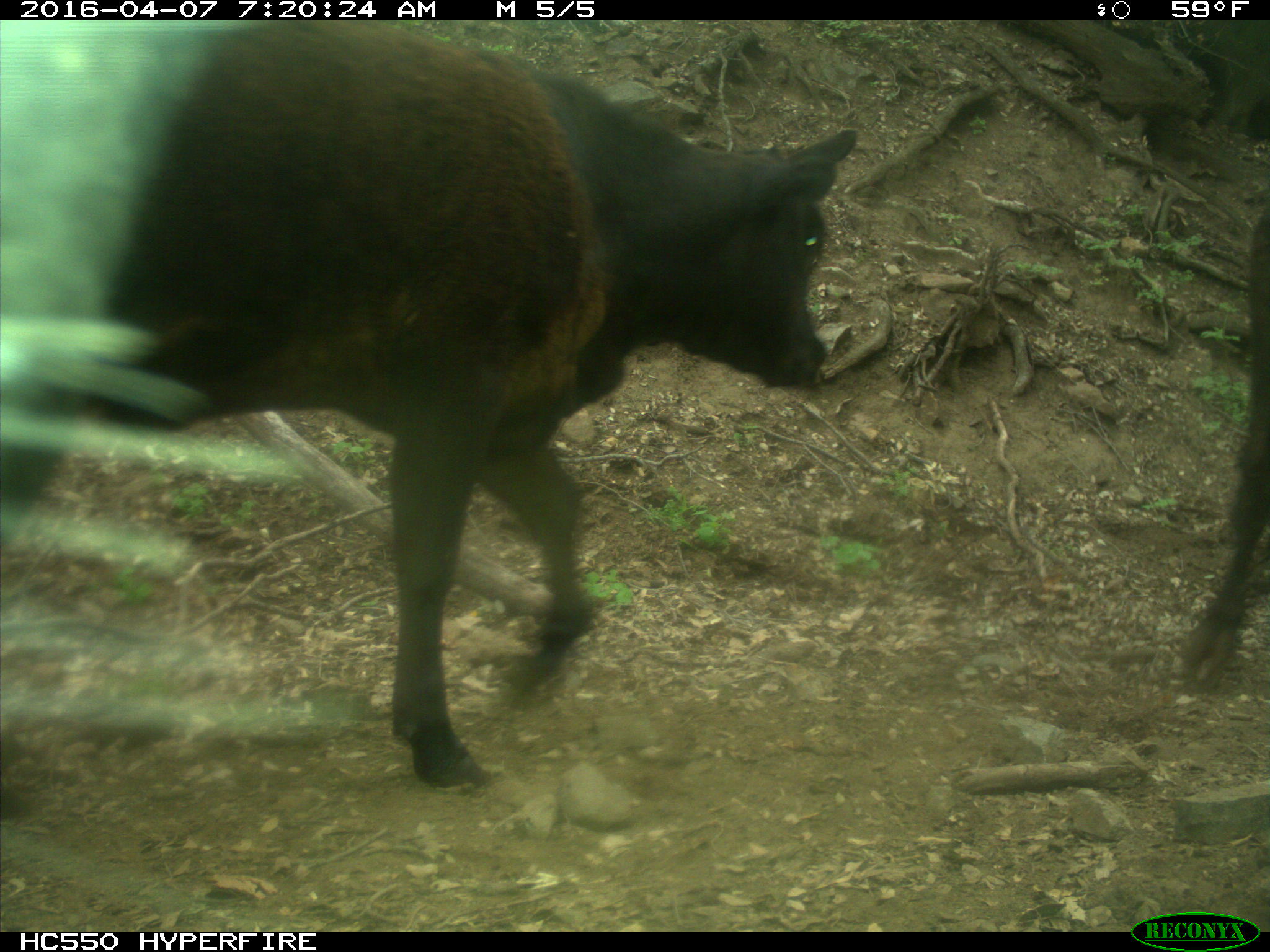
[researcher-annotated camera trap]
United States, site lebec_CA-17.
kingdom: Animalia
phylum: Chordata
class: Mammalia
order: Artiodactyla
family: Bovidae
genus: Bos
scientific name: Bos taurus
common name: domestic cow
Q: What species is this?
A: Bos taurus (domestic cow).